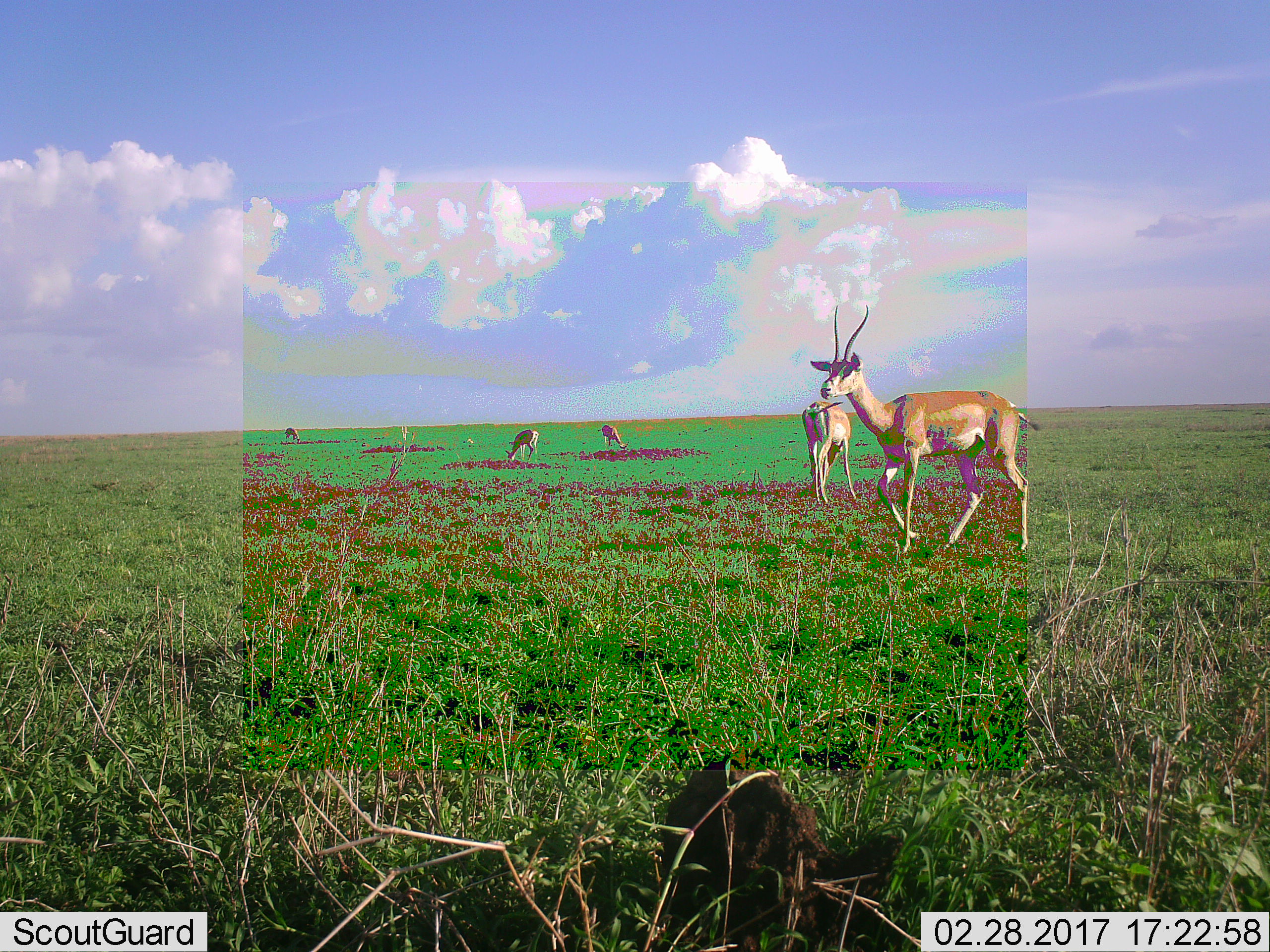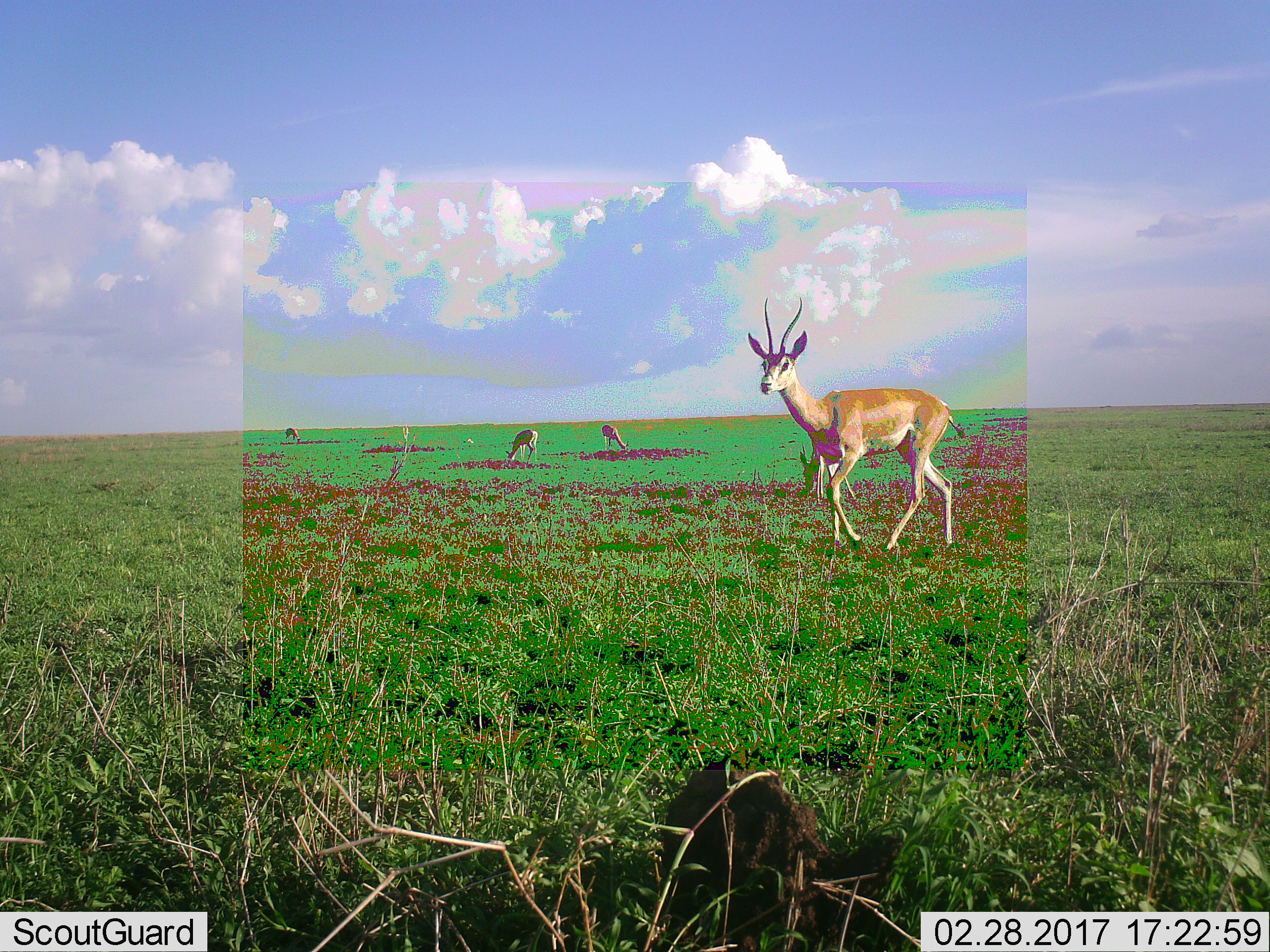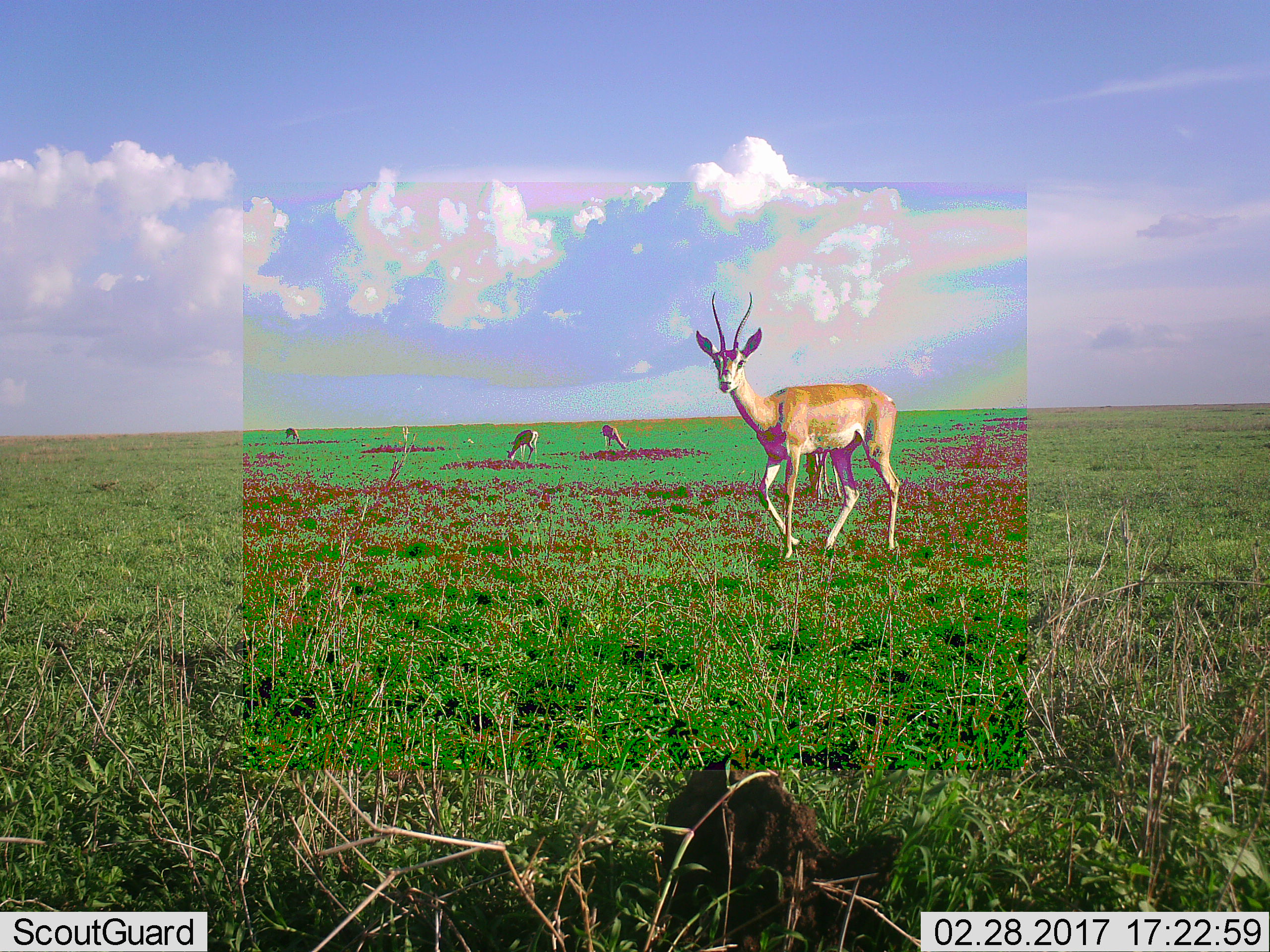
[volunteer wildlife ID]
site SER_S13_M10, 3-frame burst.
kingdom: Animalia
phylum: Chordata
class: Mammalia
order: Artiodactyla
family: Bovidae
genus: Nanger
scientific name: Nanger granti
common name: grant's gazelle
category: gazellegrants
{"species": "gazellegrants (grant's gazelle) (Nanger granti)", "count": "5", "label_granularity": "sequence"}